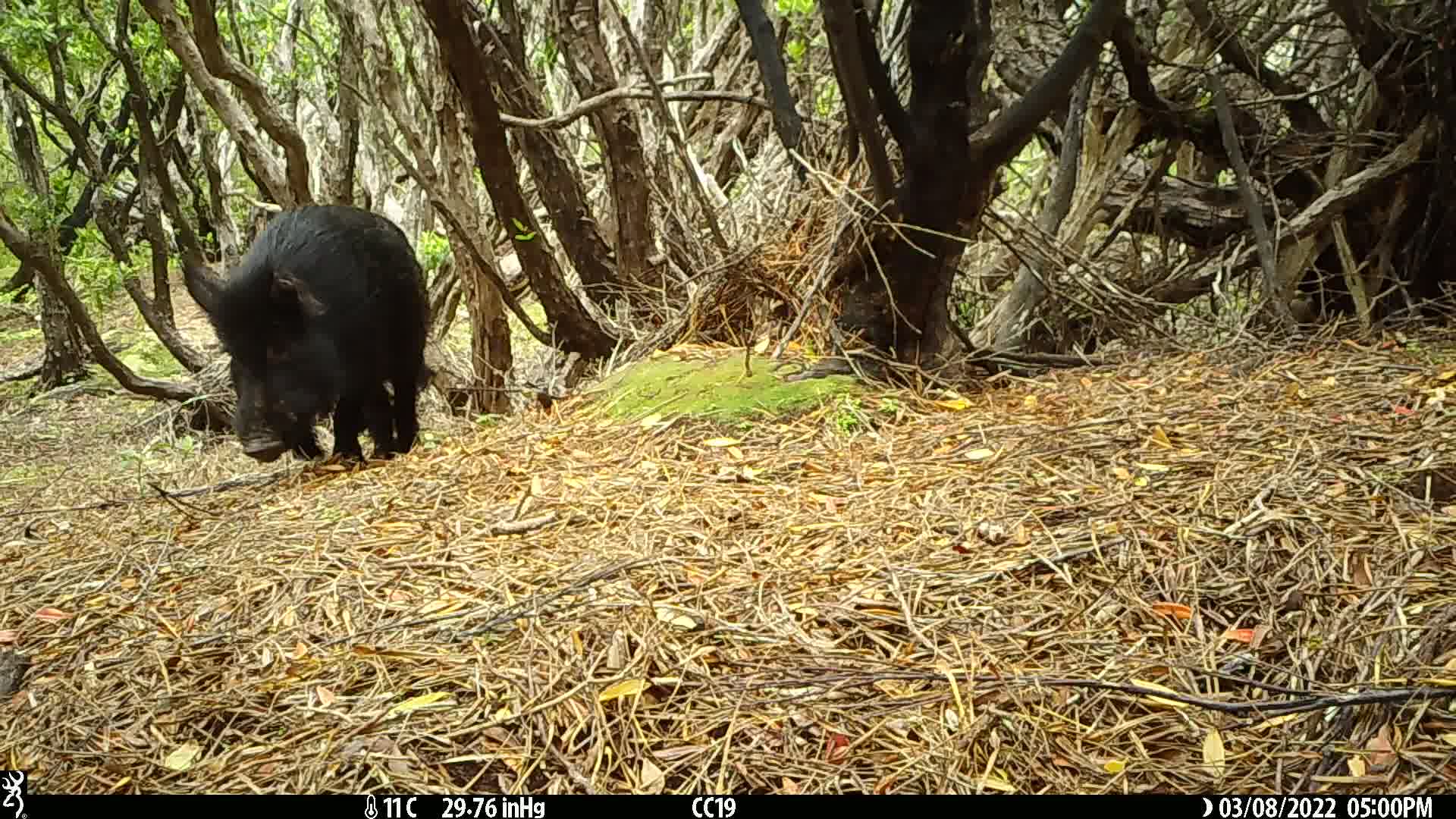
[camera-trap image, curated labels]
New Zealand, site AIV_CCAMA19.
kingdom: Animalia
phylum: Chordata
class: Mammalia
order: Artiodactyla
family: Suidae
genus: Sus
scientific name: Sus scrofa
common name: pig